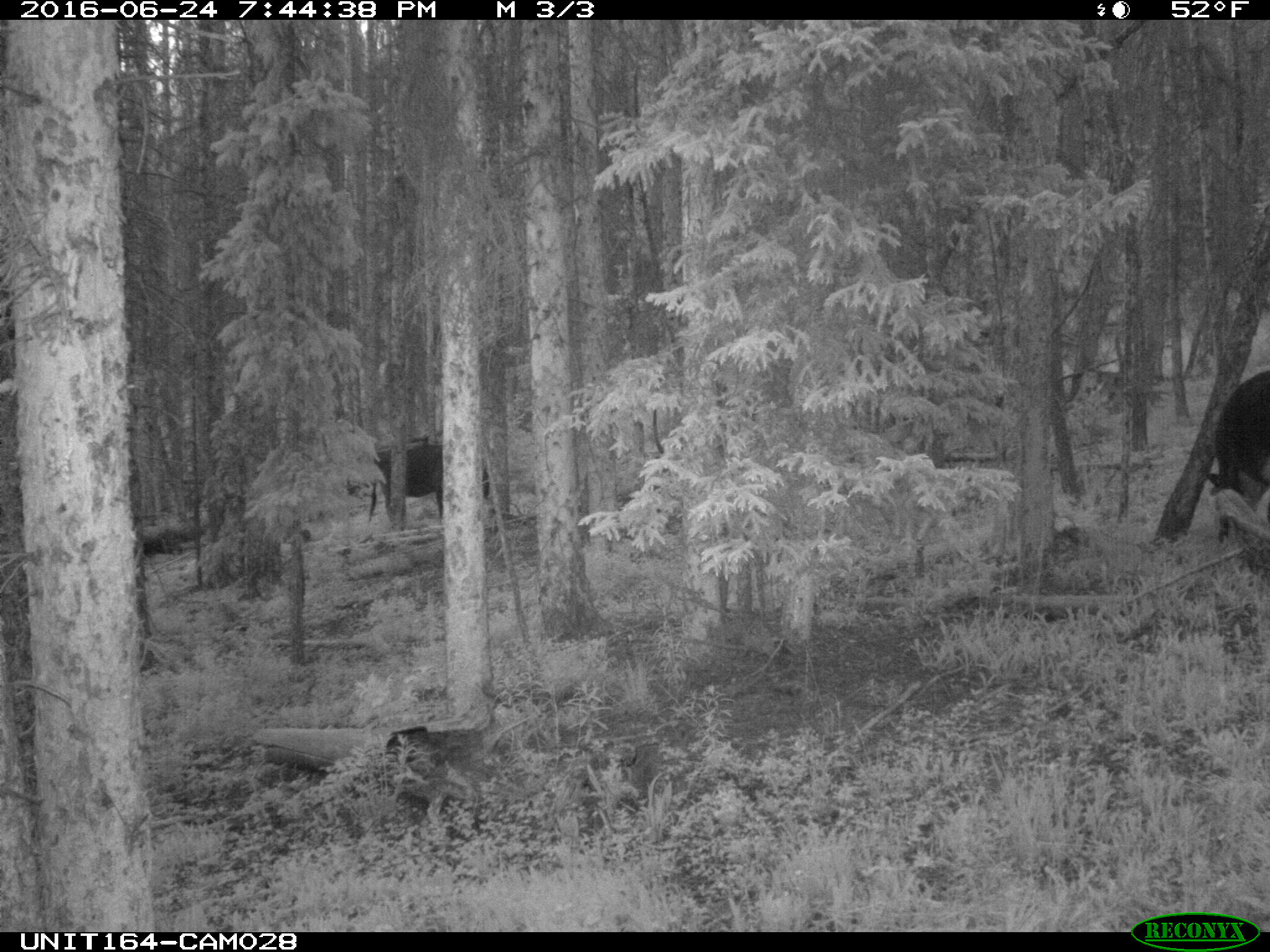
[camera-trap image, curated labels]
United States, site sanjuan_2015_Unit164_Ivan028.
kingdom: Animalia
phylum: Chordata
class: Mammalia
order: Artiodactyla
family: Bovidae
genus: Bos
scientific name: Bos taurus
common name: domestic cow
Bos taurus (domestic cow).